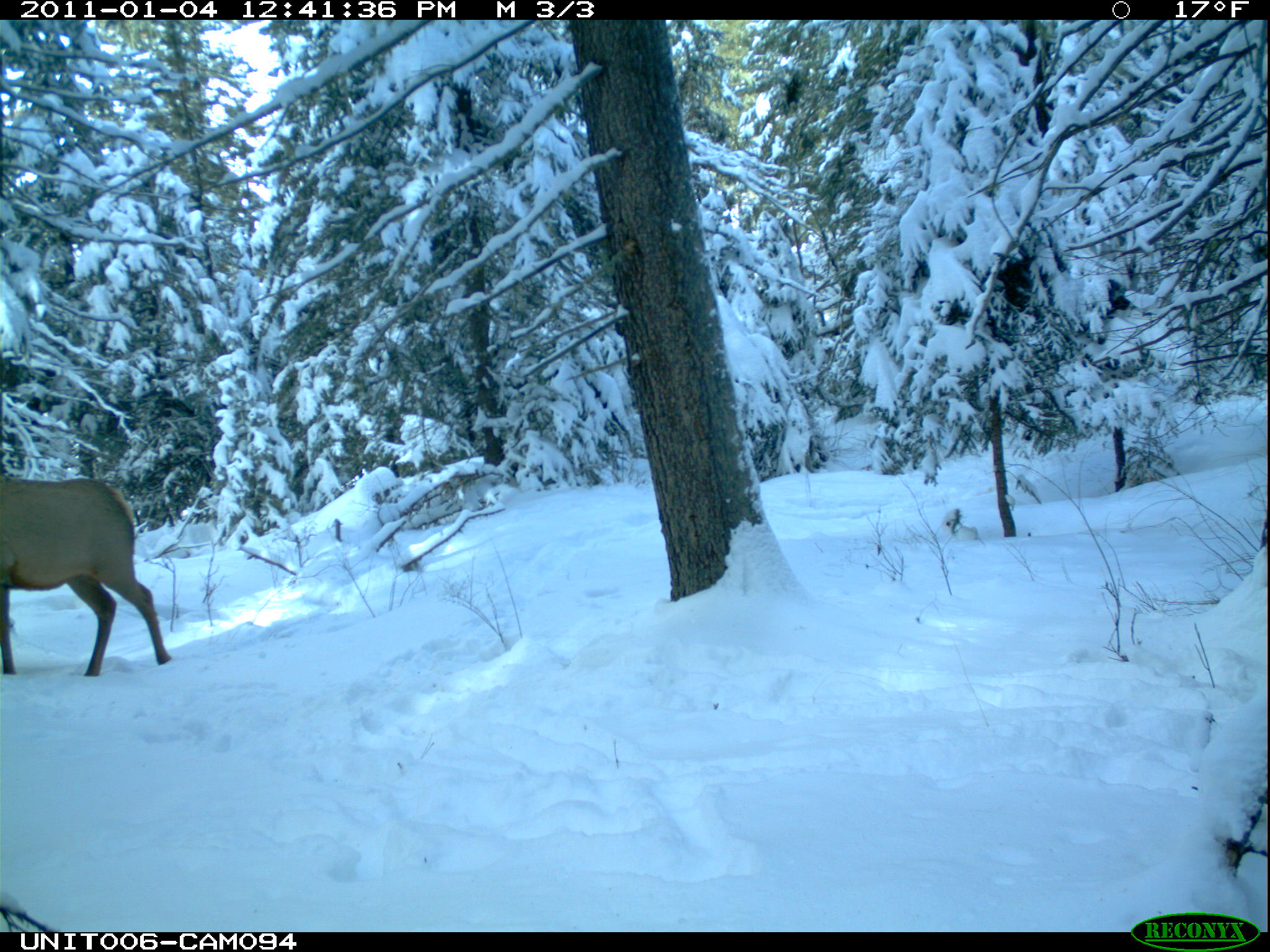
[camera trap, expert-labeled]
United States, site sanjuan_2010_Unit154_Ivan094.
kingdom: Animalia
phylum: Chordata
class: Mammalia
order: Artiodactyla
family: Cervidae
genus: Cervus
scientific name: Cervus elaphus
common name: red deer